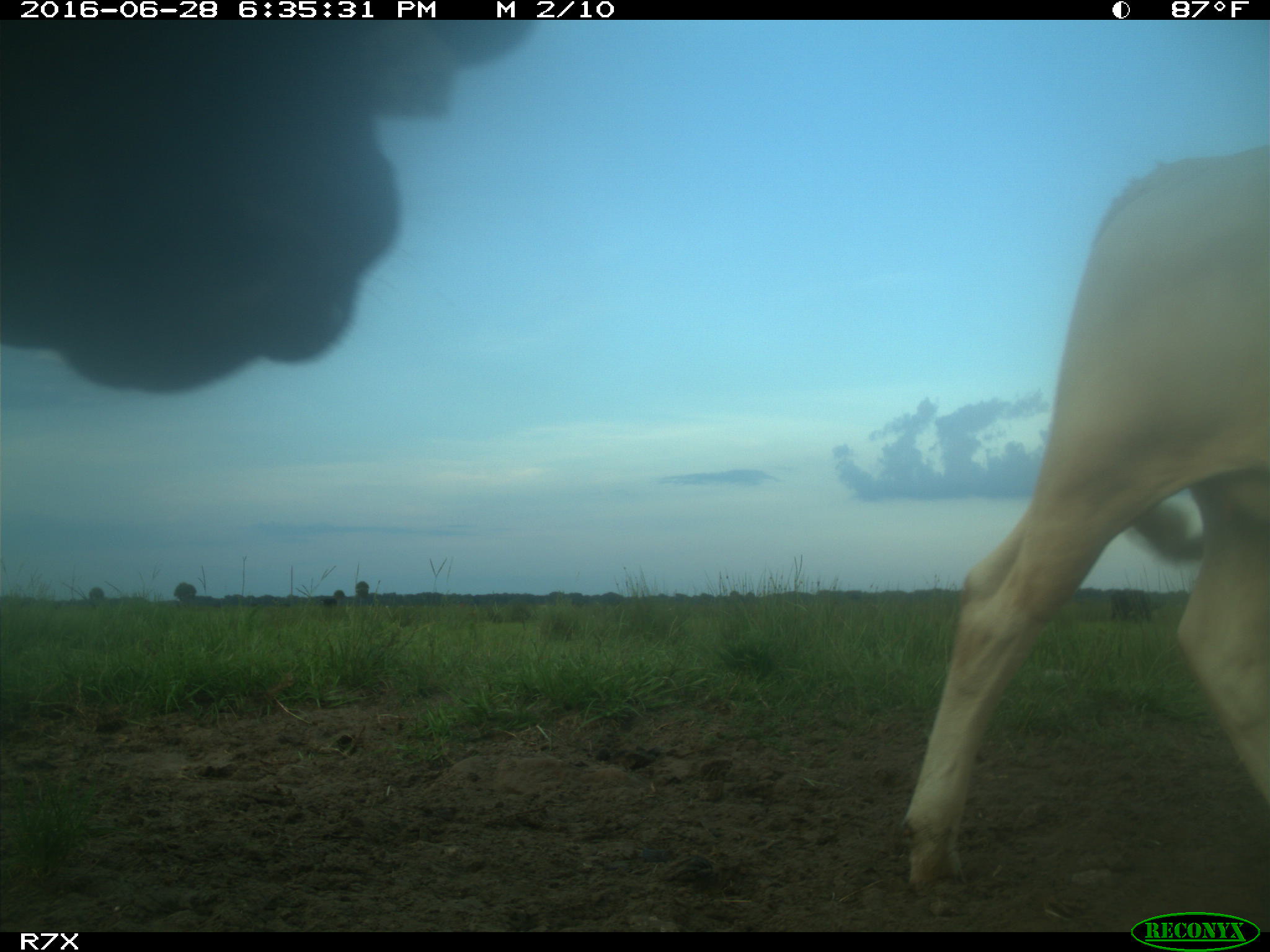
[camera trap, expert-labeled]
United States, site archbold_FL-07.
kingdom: Animalia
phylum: Chordata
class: Mammalia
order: Artiodactyla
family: Bovidae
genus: Bos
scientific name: Bos taurus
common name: domestic cow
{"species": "Bos taurus (domestic cow)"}